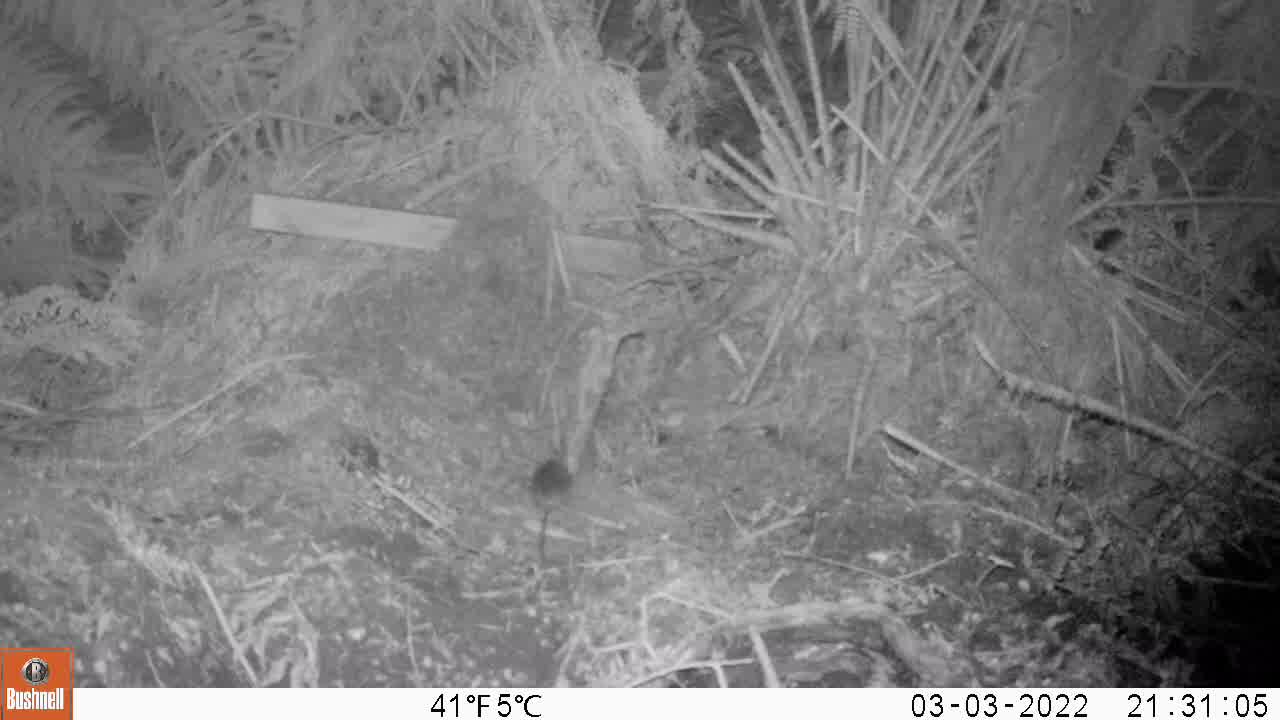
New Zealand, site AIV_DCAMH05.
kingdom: Animalia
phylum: Chordata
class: Mammalia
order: Rodentia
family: Muridae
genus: Mus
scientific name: Mus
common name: mouse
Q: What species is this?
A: Mouse (Mus).